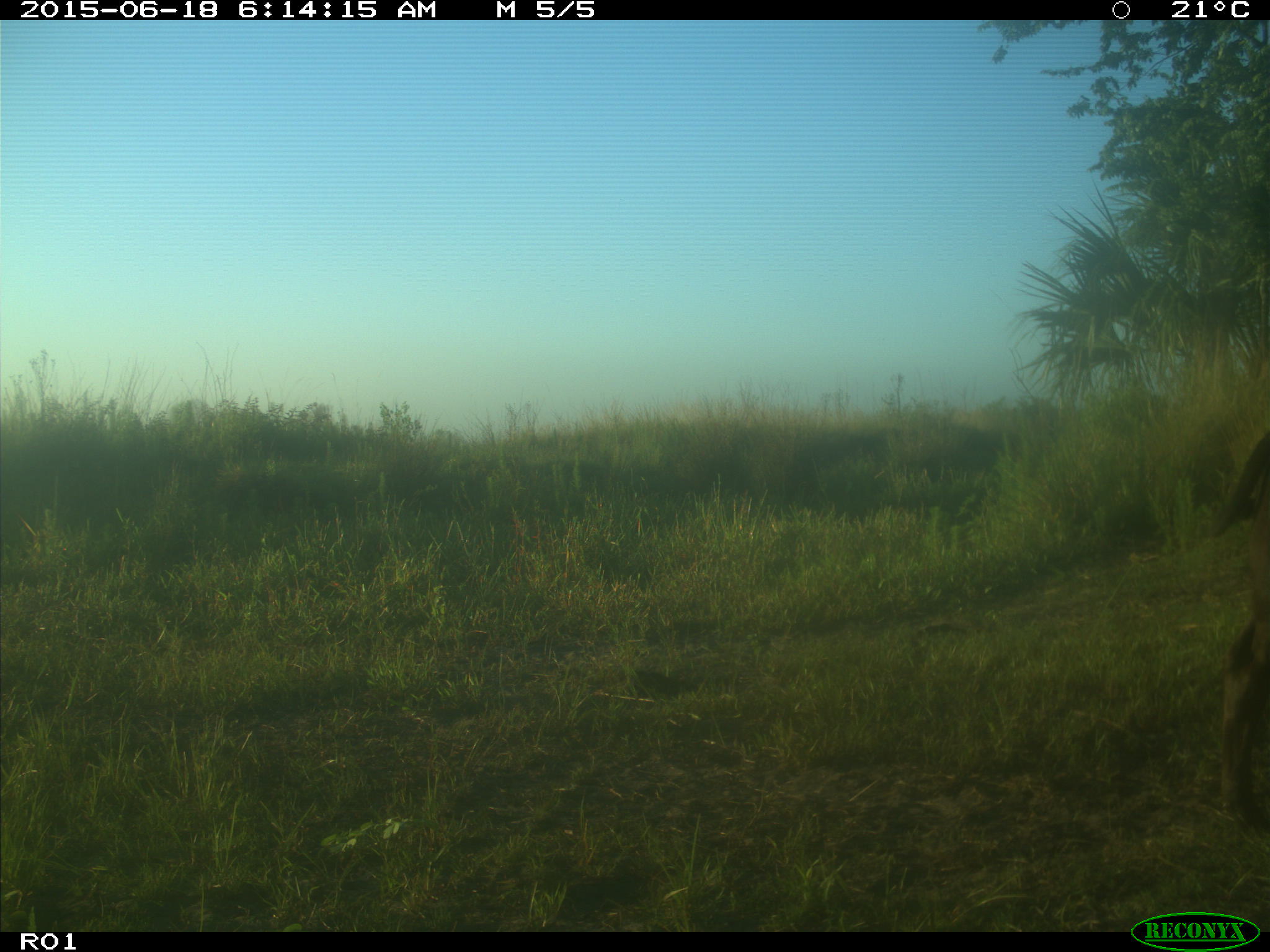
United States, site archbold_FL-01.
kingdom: Animalia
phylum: Chordata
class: Mammalia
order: Artiodactyla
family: Bovidae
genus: Bos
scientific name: Bos taurus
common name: domestic cow